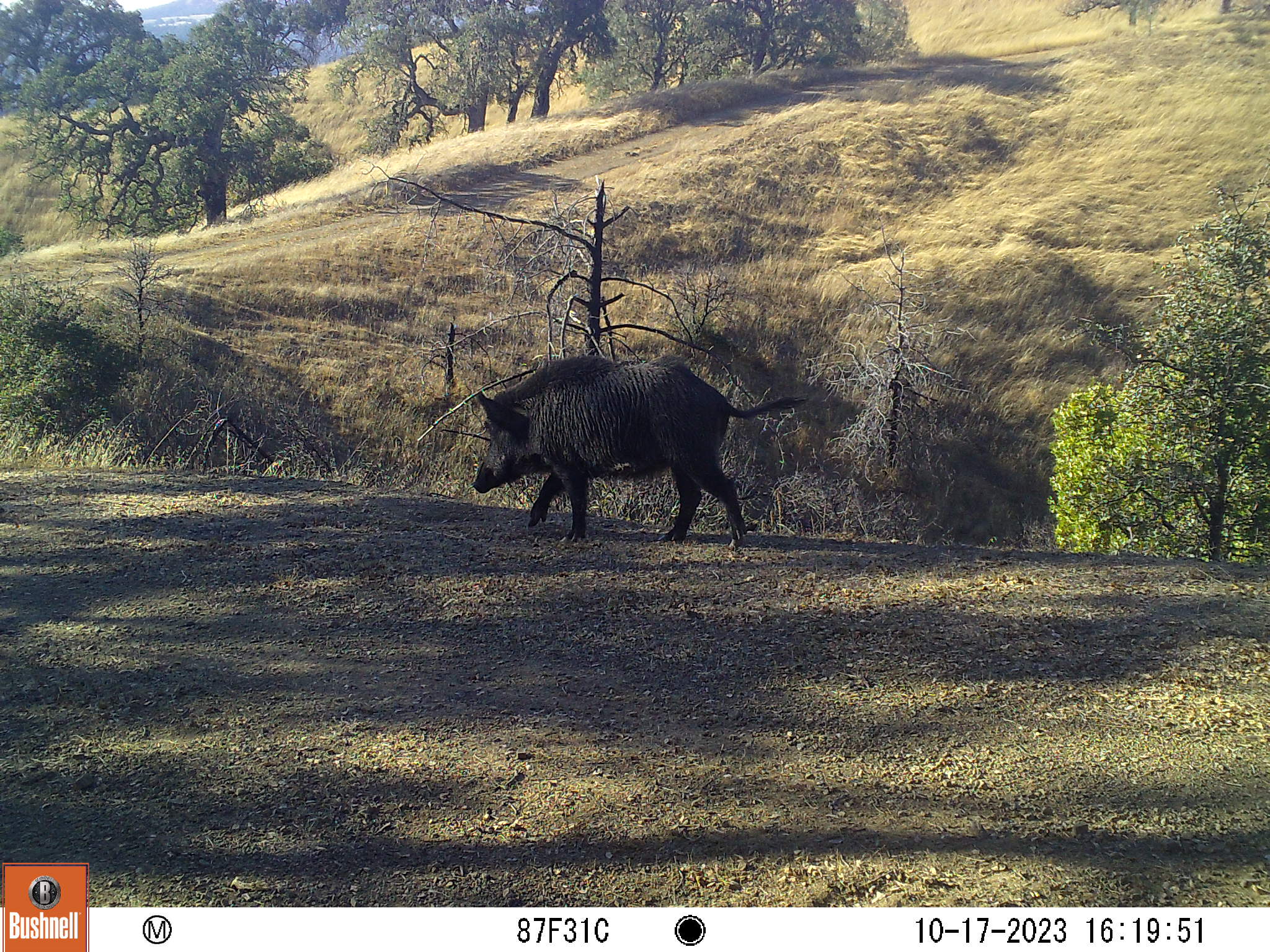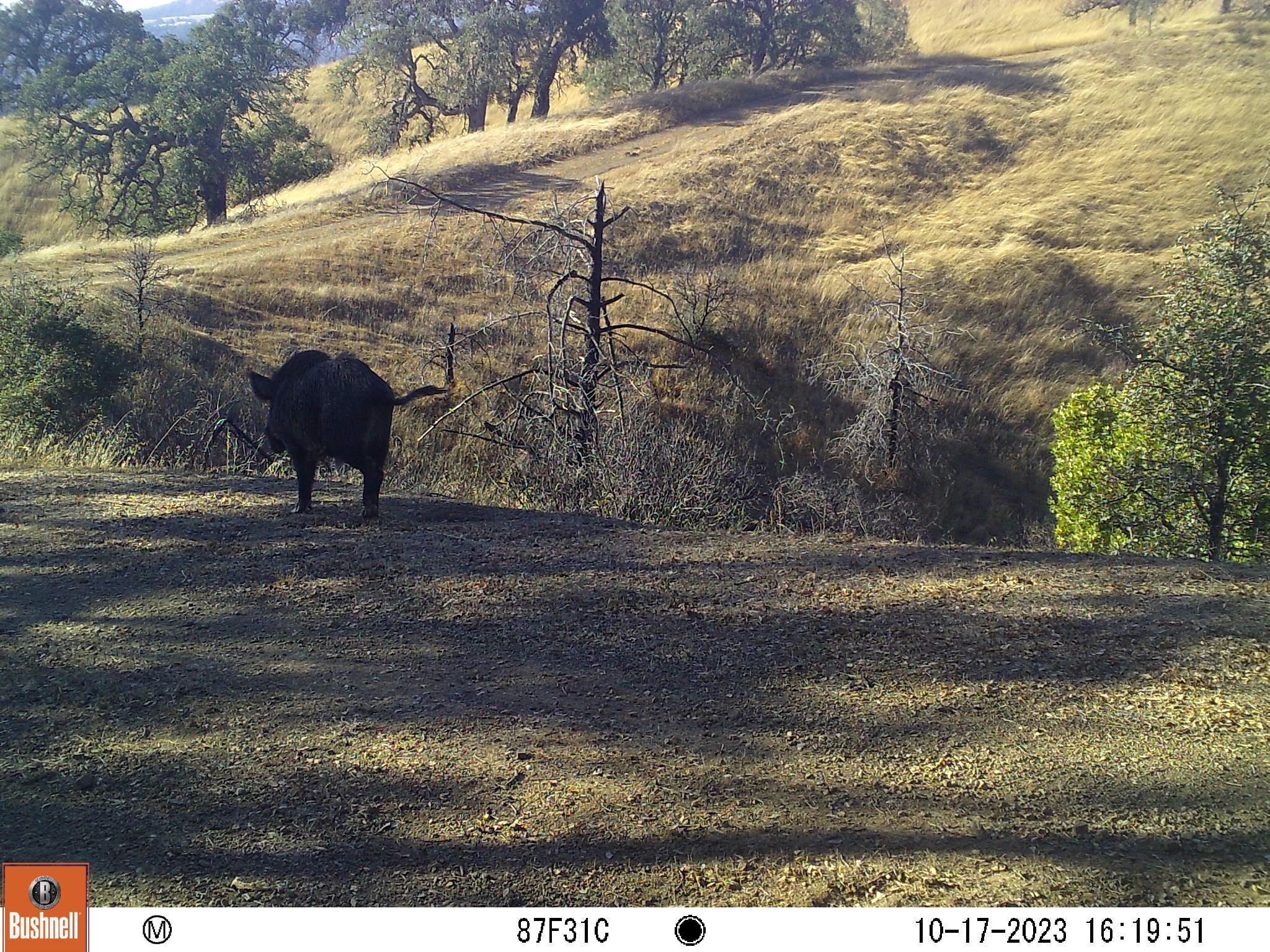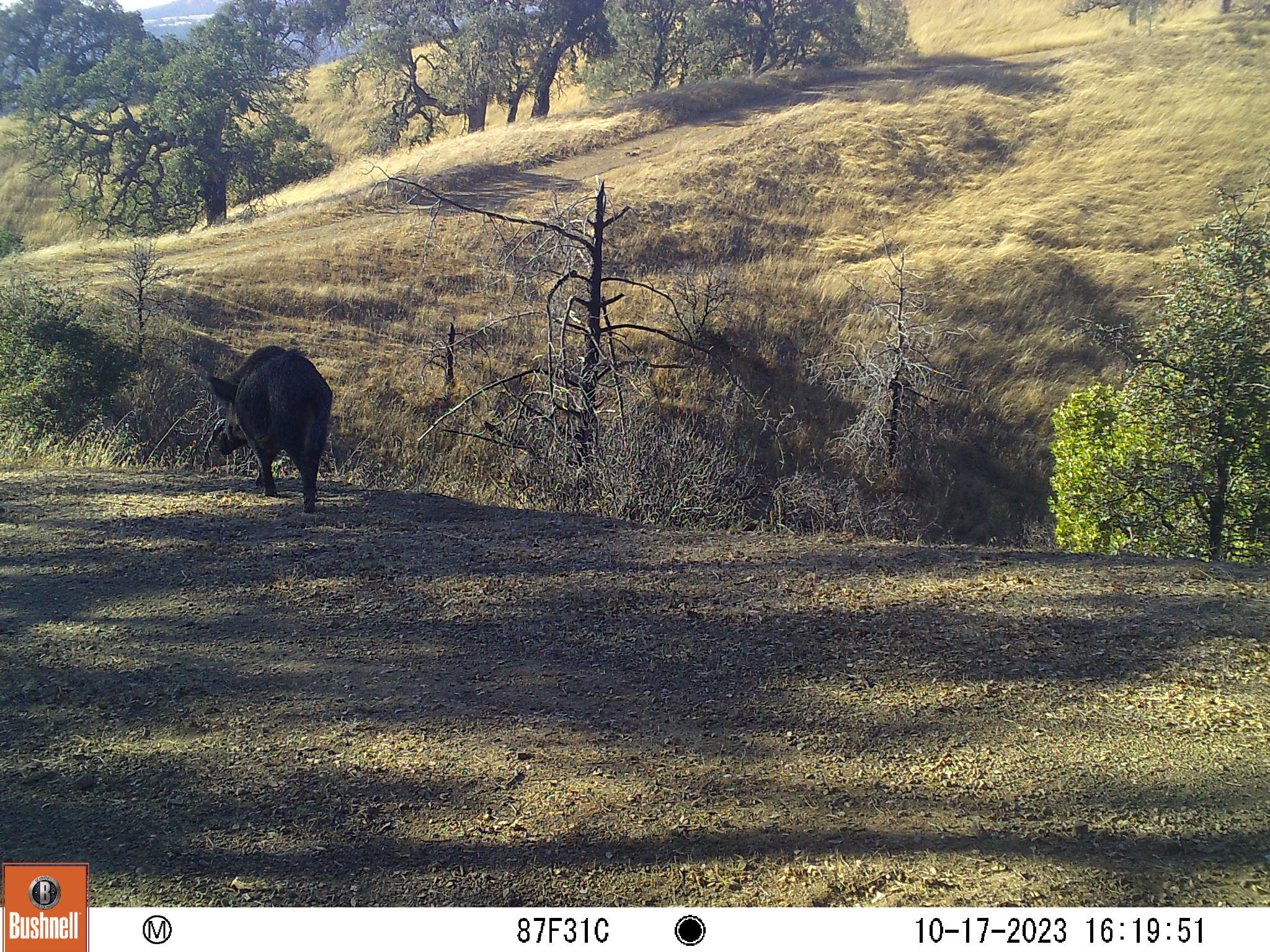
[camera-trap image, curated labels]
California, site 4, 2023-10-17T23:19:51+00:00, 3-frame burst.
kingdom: Animalia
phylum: Chordata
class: Mammalia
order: Artiodactyla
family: Suidae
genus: Sus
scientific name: Sus scrofa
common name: wild boar